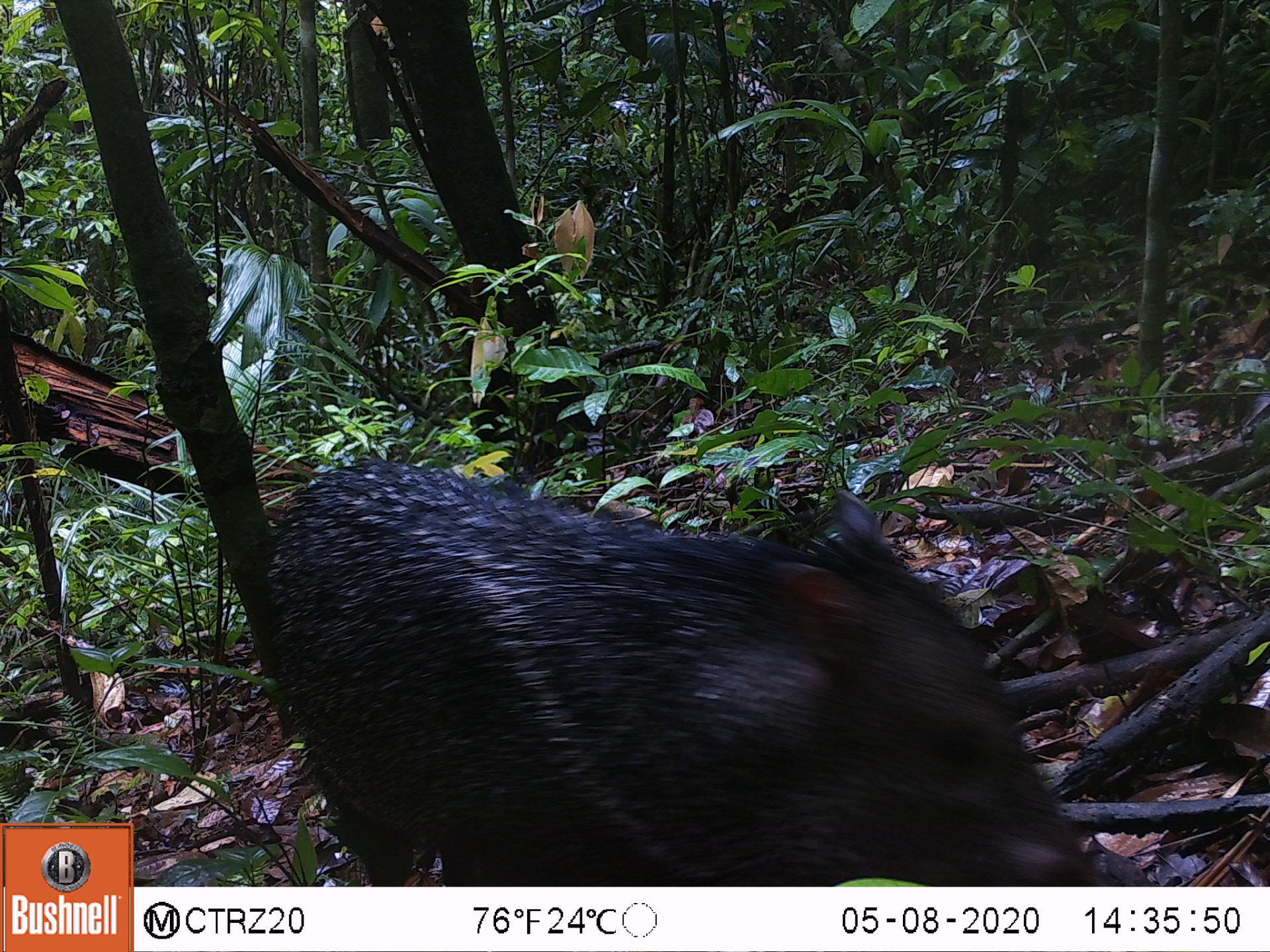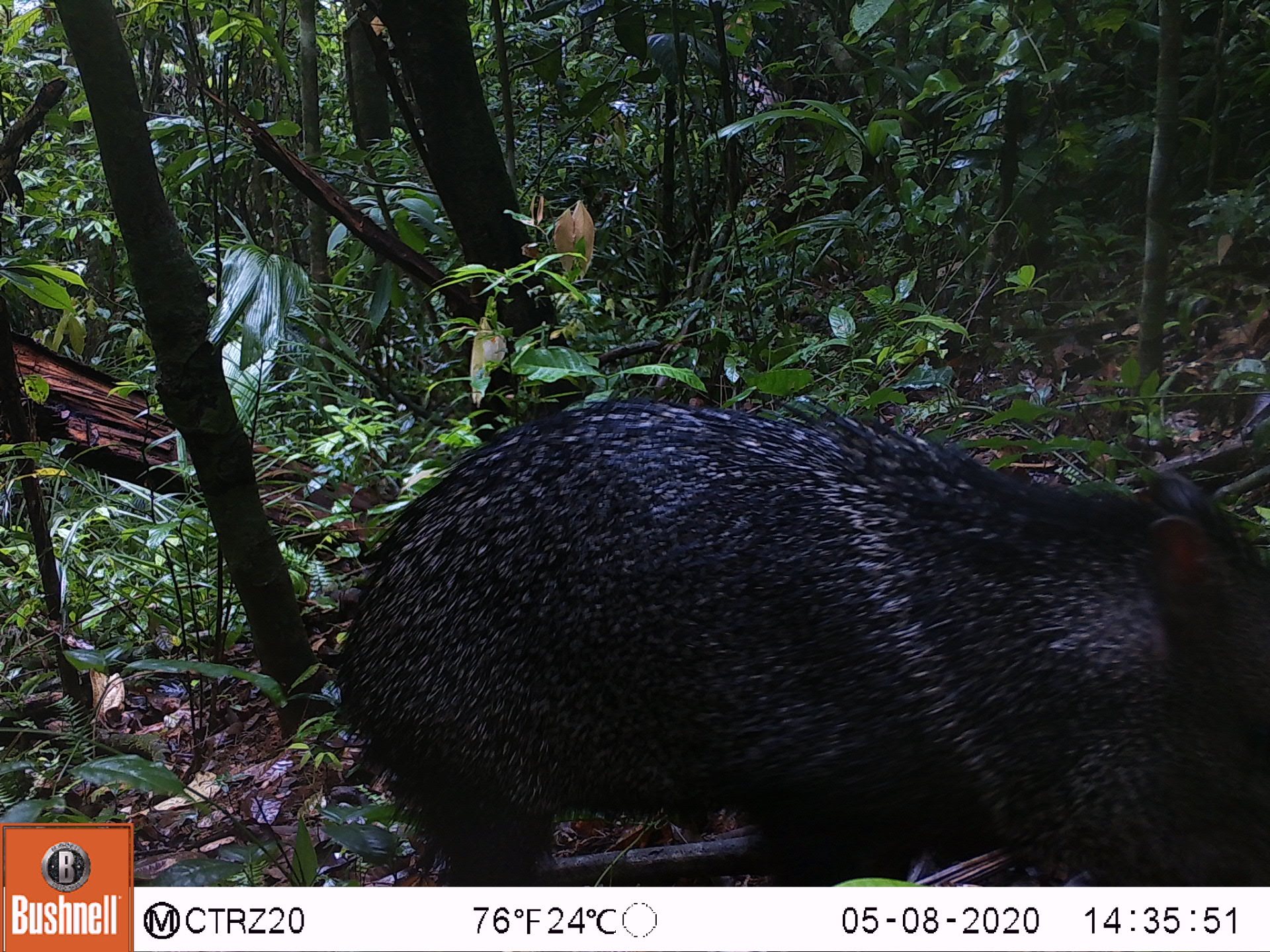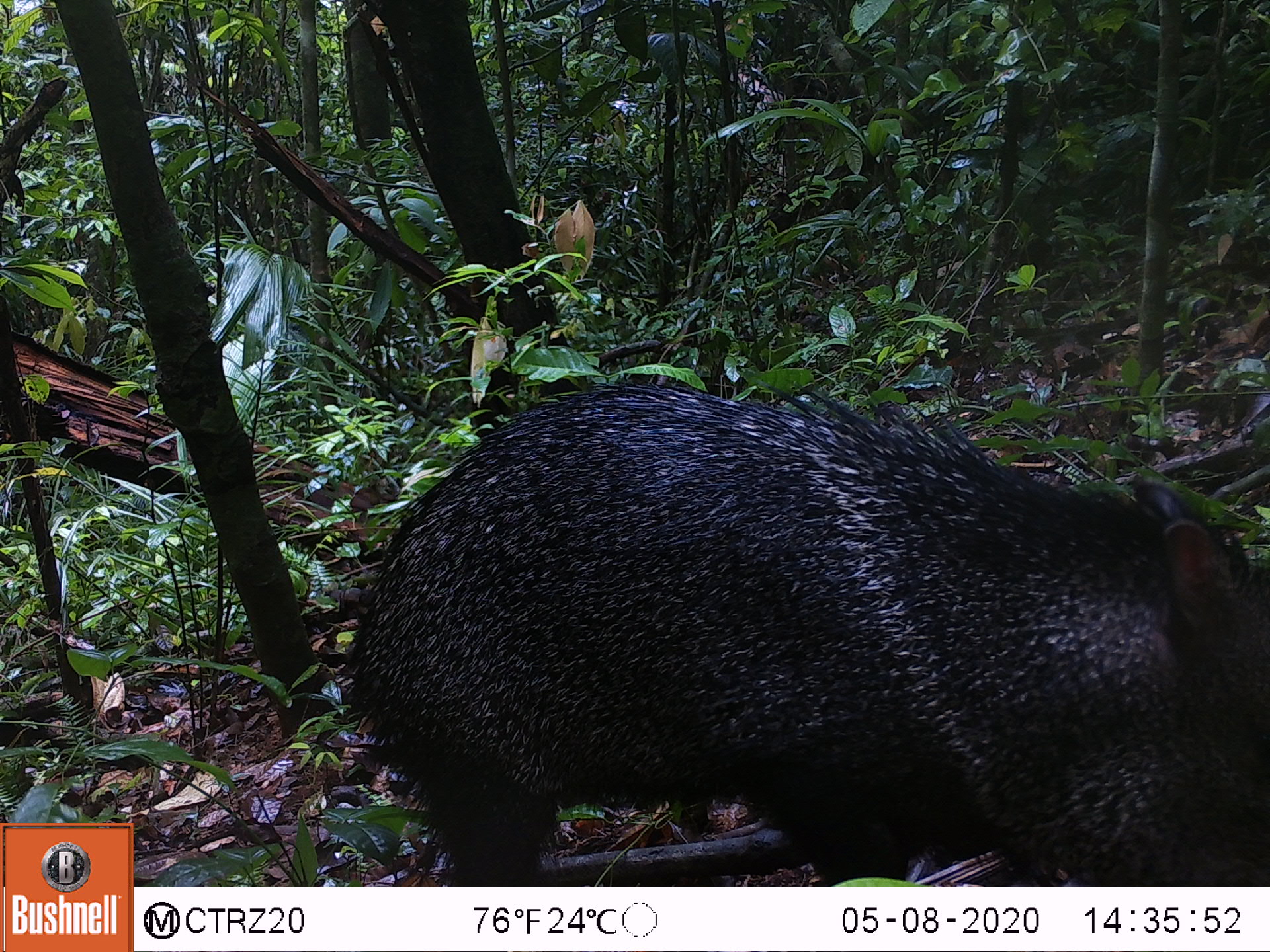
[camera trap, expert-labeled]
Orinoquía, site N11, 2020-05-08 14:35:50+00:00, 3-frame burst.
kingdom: Animalia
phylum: Chordata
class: Mammalia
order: Artiodactyla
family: Tayassuidae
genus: Pecari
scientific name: Pecari tajacu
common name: collared peccary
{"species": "collared peccary (Pecari tajacu)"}